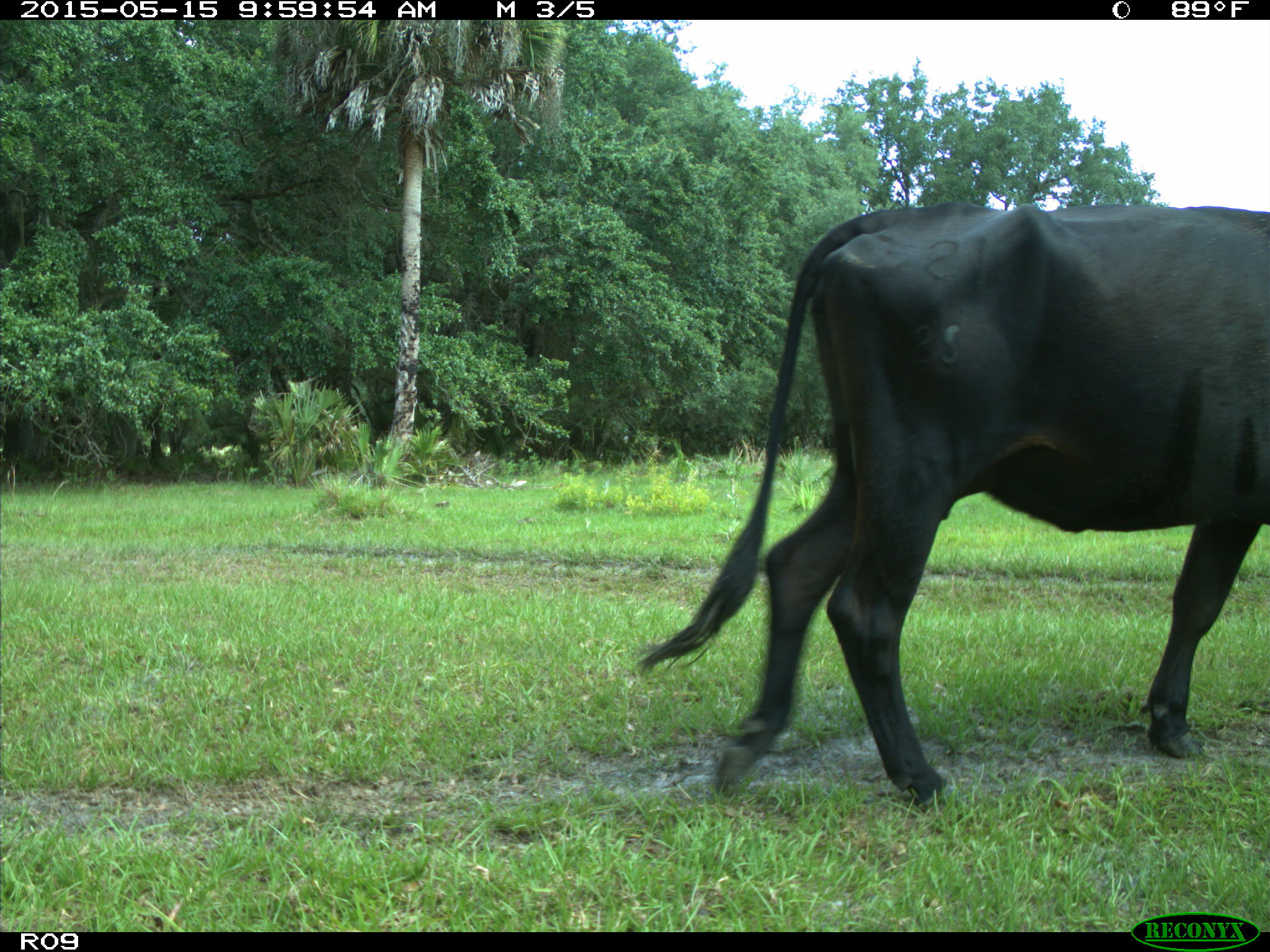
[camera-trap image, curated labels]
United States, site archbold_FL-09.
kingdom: Animalia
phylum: Chordata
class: Mammalia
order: Artiodactyla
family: Bovidae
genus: Bos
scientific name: Bos taurus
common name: domestic cow